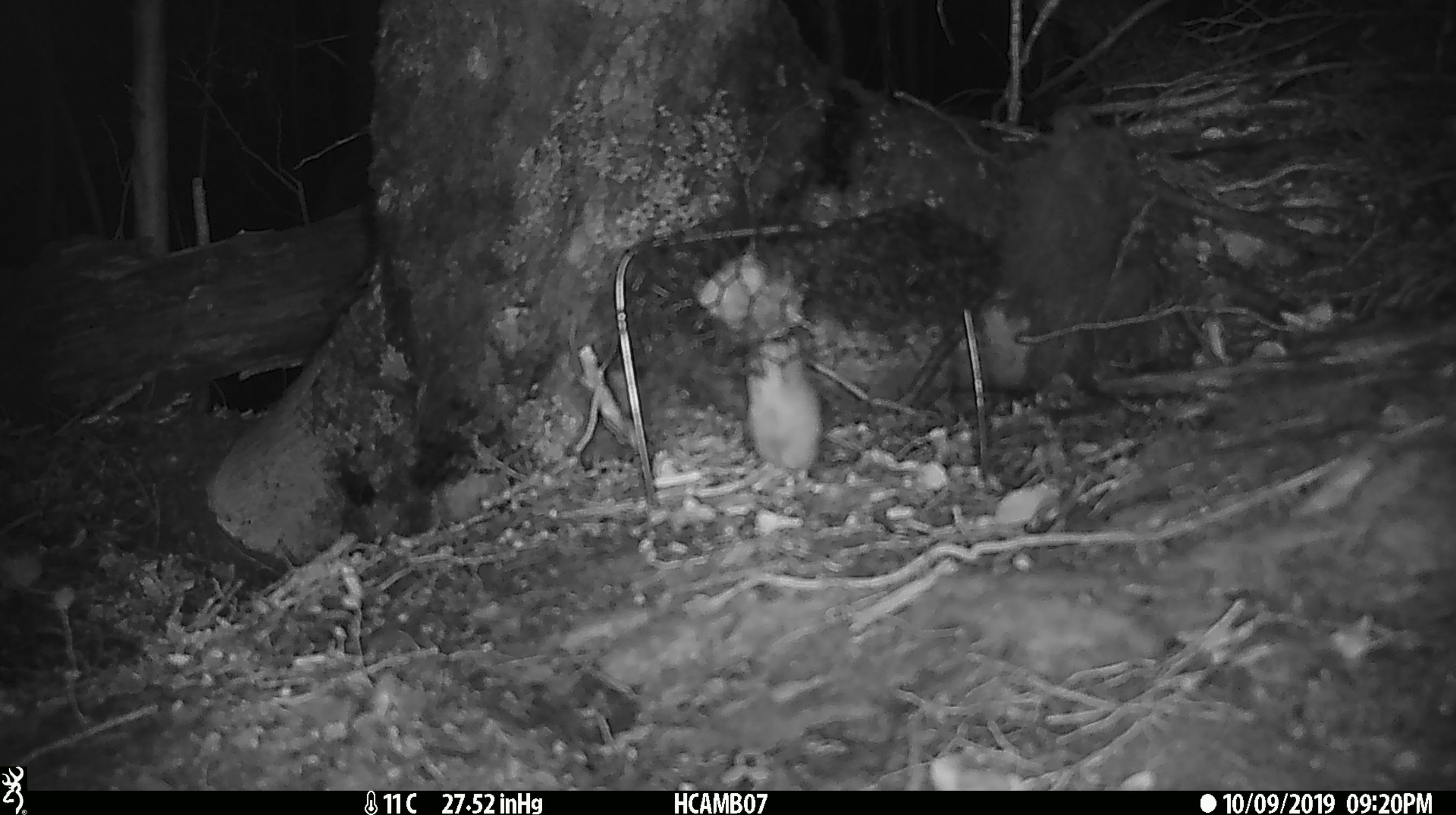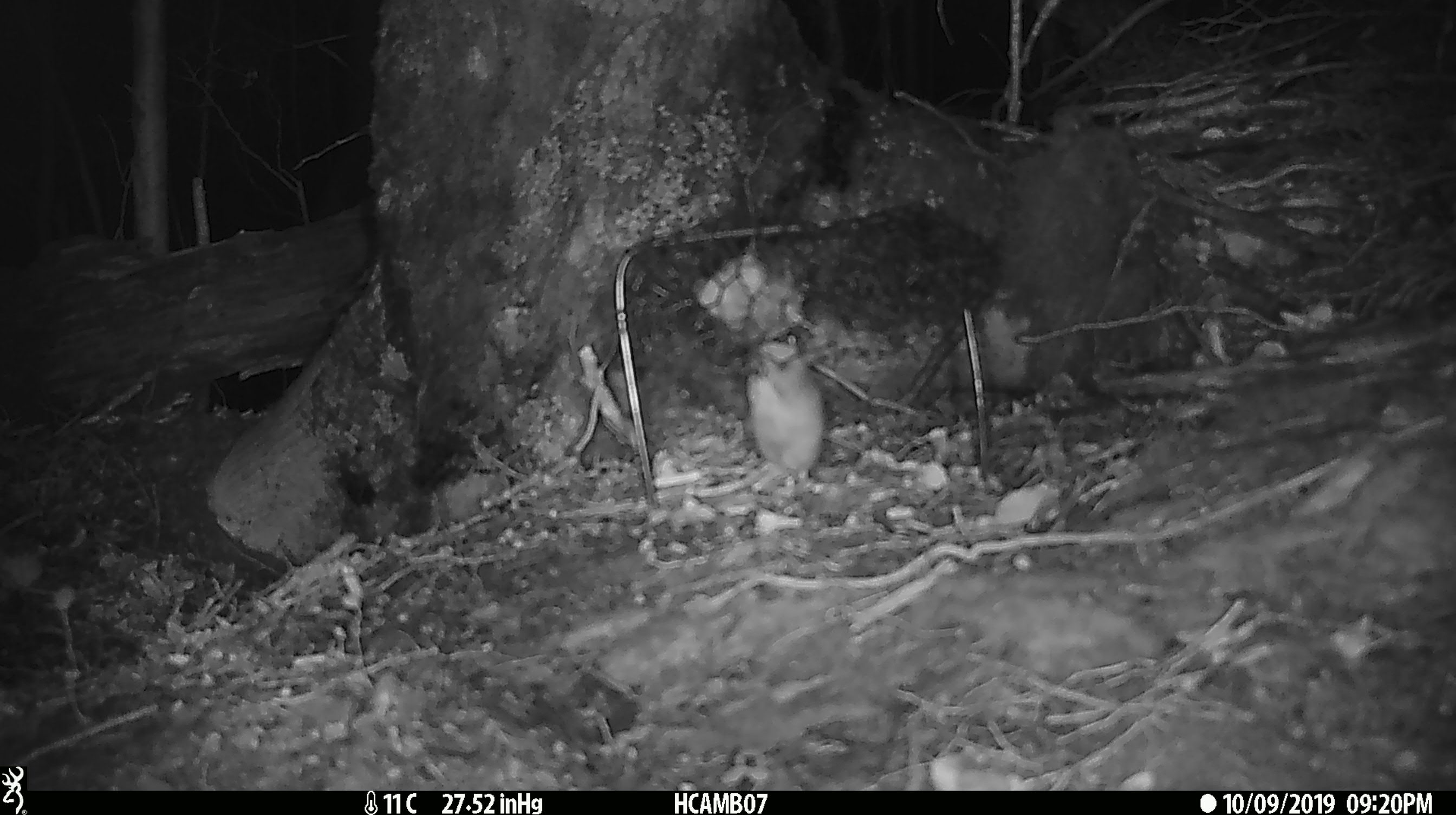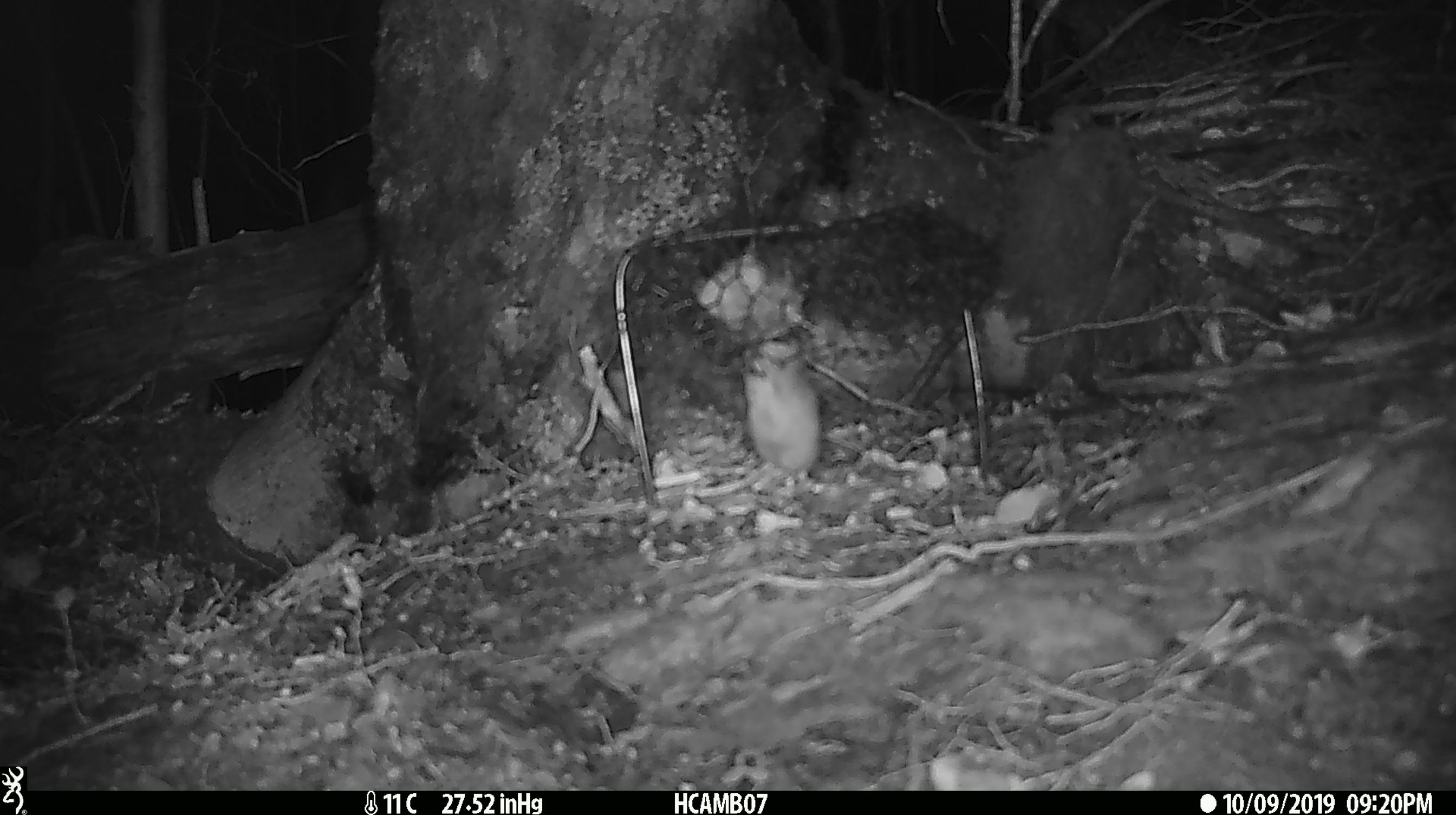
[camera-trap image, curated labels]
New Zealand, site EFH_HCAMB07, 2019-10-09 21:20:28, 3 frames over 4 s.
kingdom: Animalia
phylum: Chordata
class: Mammalia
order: Rodentia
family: Muridae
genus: Mus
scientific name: Mus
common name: mouse